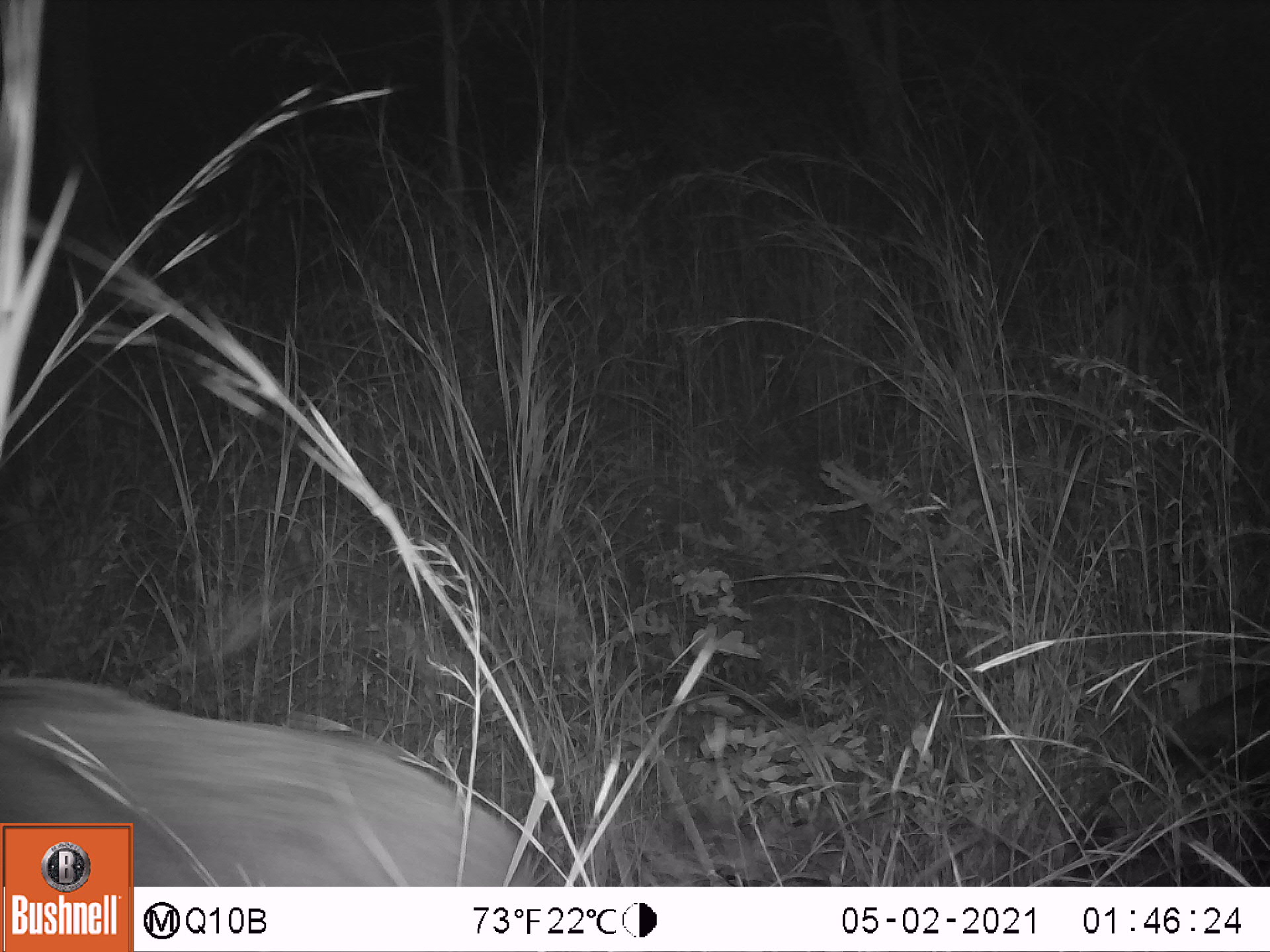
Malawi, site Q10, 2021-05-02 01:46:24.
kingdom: Animalia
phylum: Chordata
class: Mammalia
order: Artiodactyla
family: Suidae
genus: Potamochoerus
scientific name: Potamochoerus larvatus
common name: bushpig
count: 1